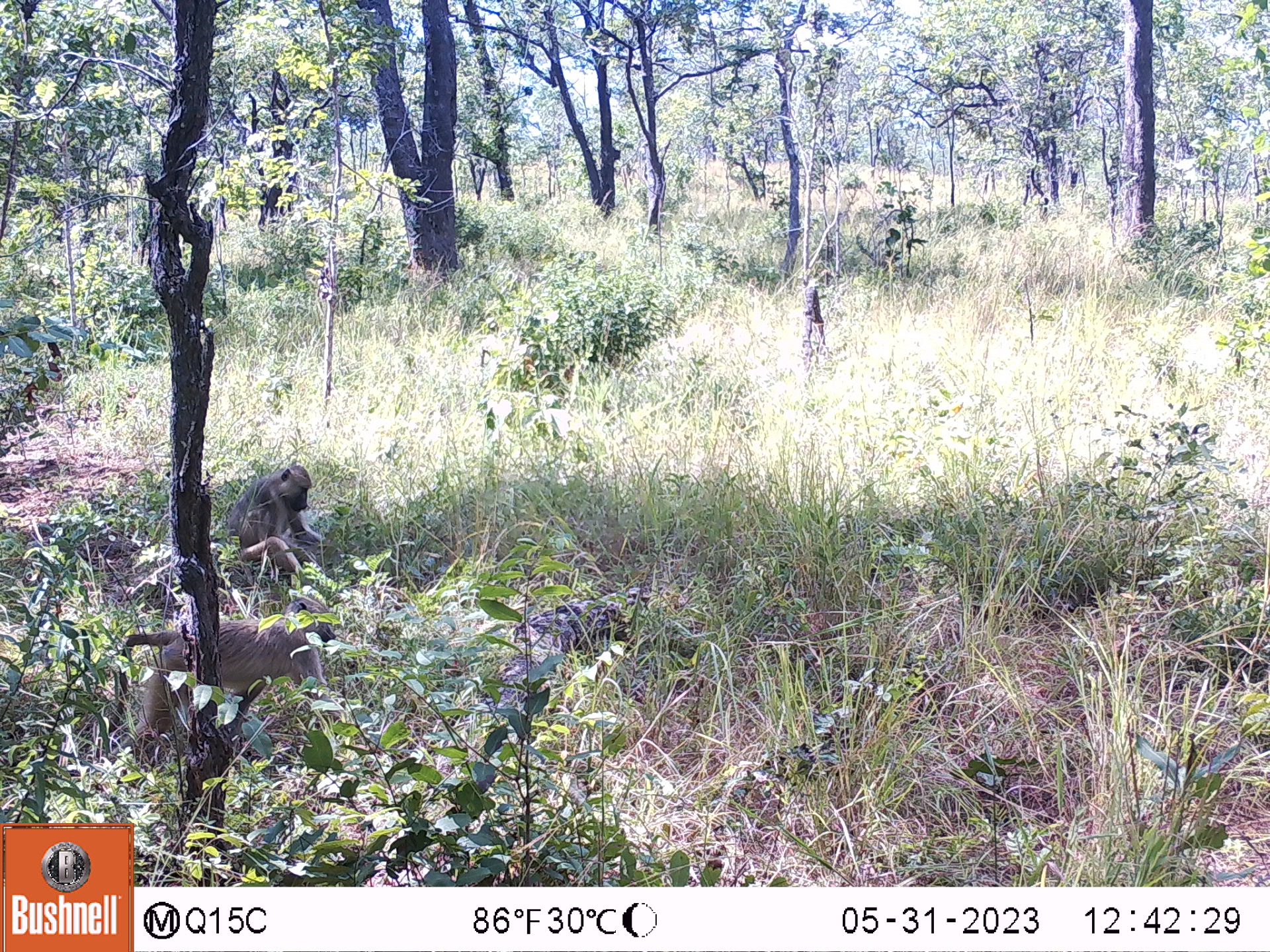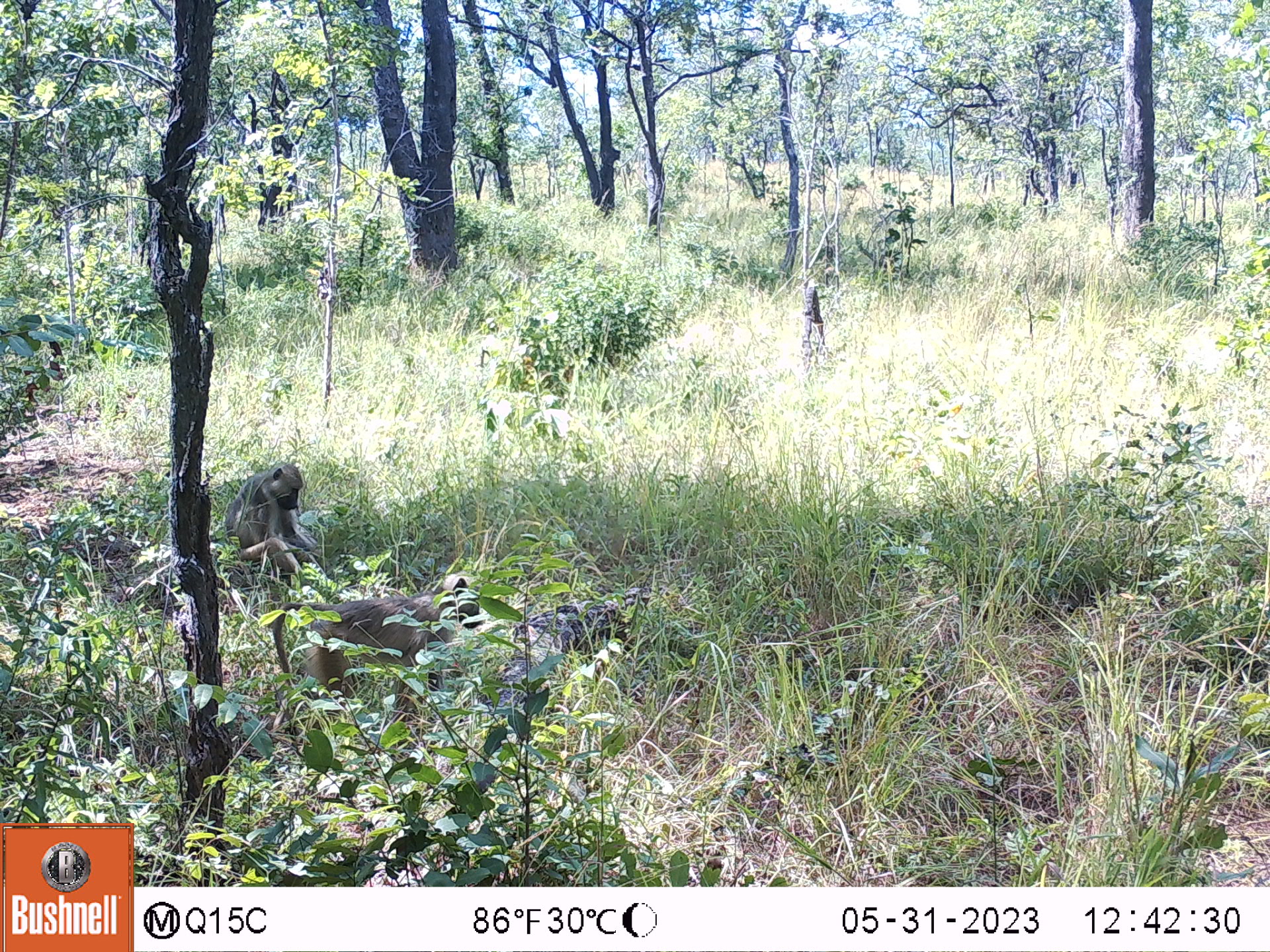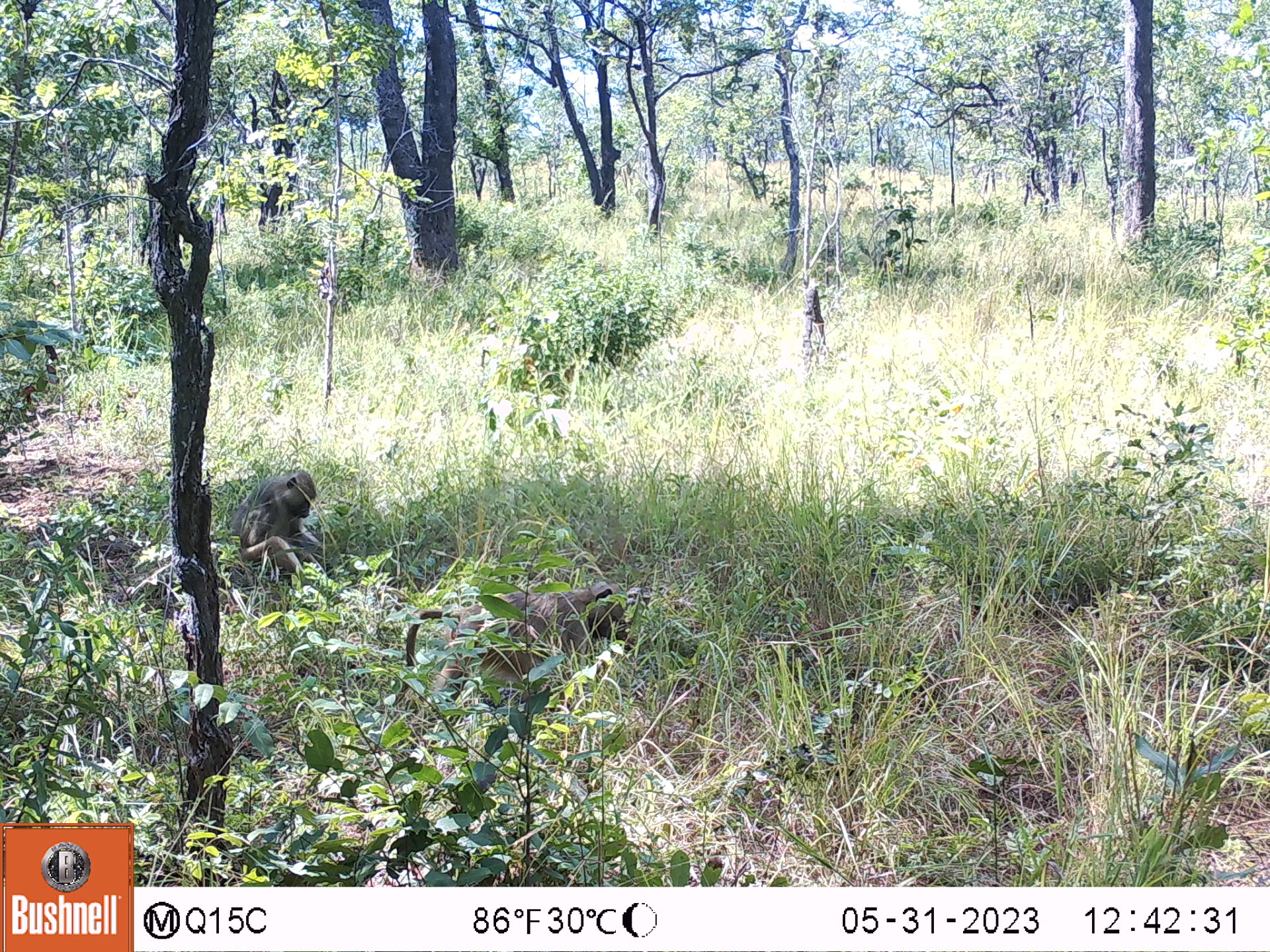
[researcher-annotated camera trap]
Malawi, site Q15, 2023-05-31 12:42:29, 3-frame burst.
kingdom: Animalia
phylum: Chordata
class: Mammalia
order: Primates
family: Cercopithecidae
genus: Papio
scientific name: Papio cynocephalus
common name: yellow baboon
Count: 2.